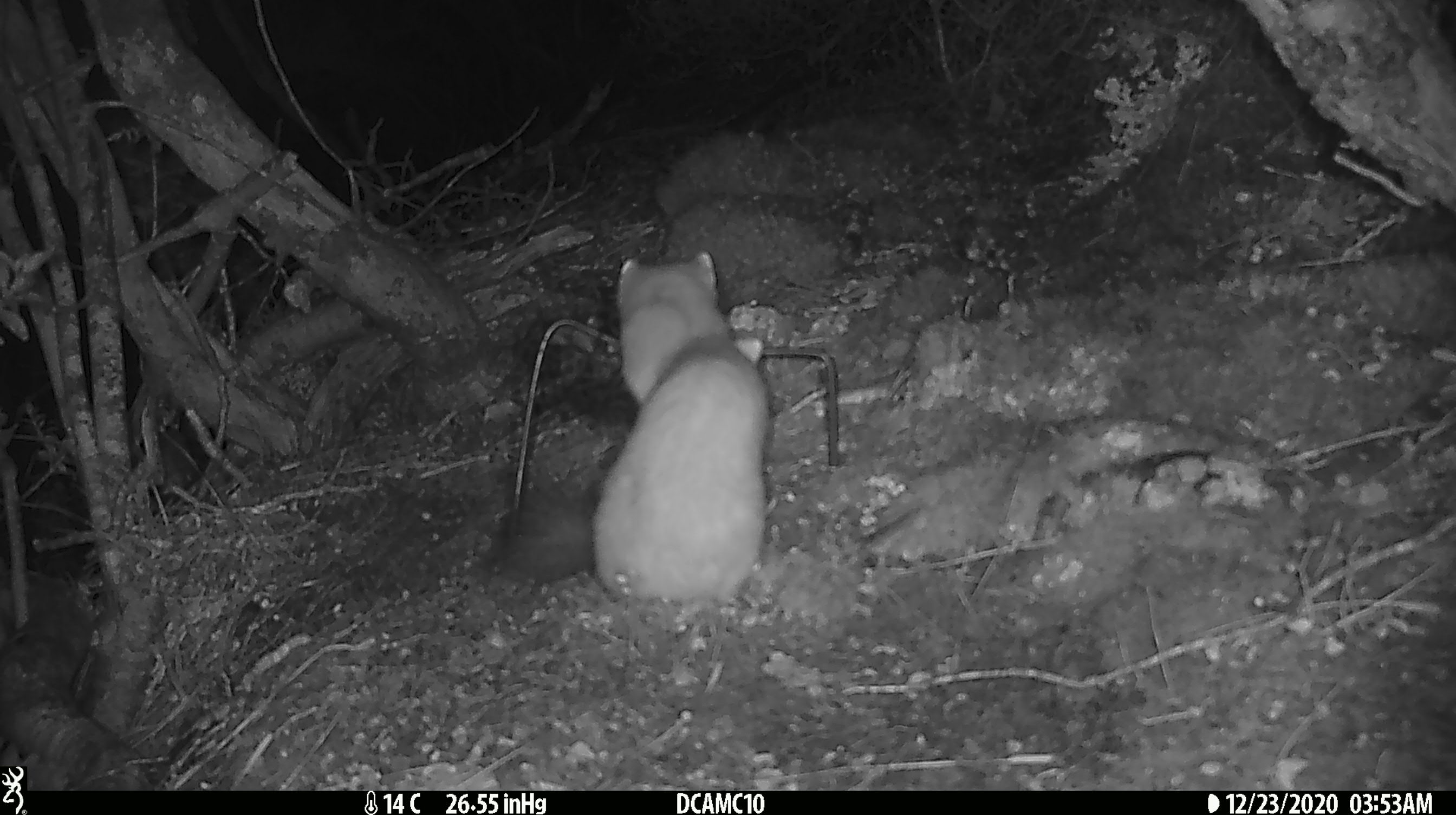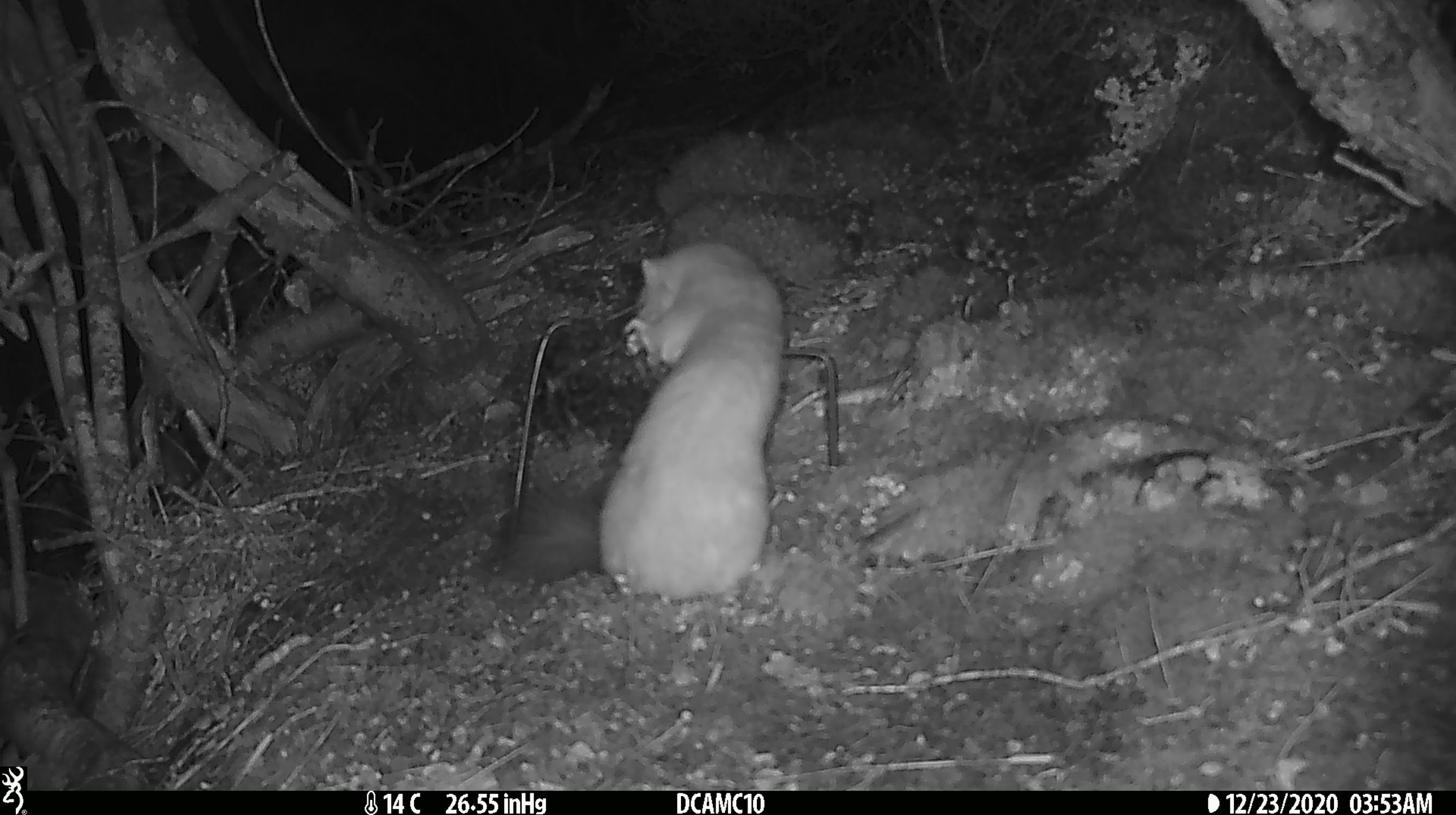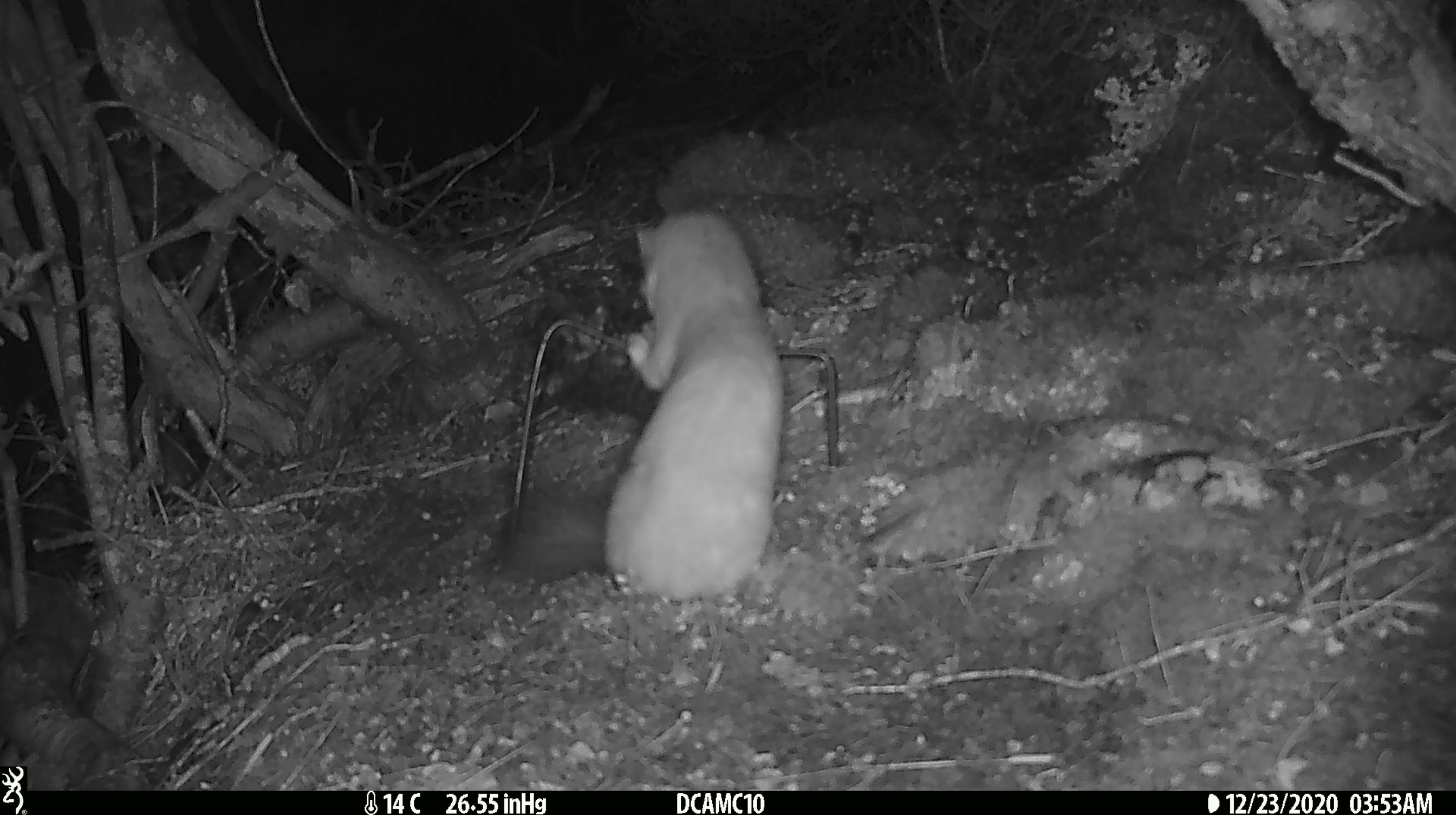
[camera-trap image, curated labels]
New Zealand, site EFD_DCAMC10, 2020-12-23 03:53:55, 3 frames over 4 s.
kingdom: Animalia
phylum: Chordata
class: Mammalia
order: Carnivora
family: Mustelidae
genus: Mustela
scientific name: Mustela erminea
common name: stoat